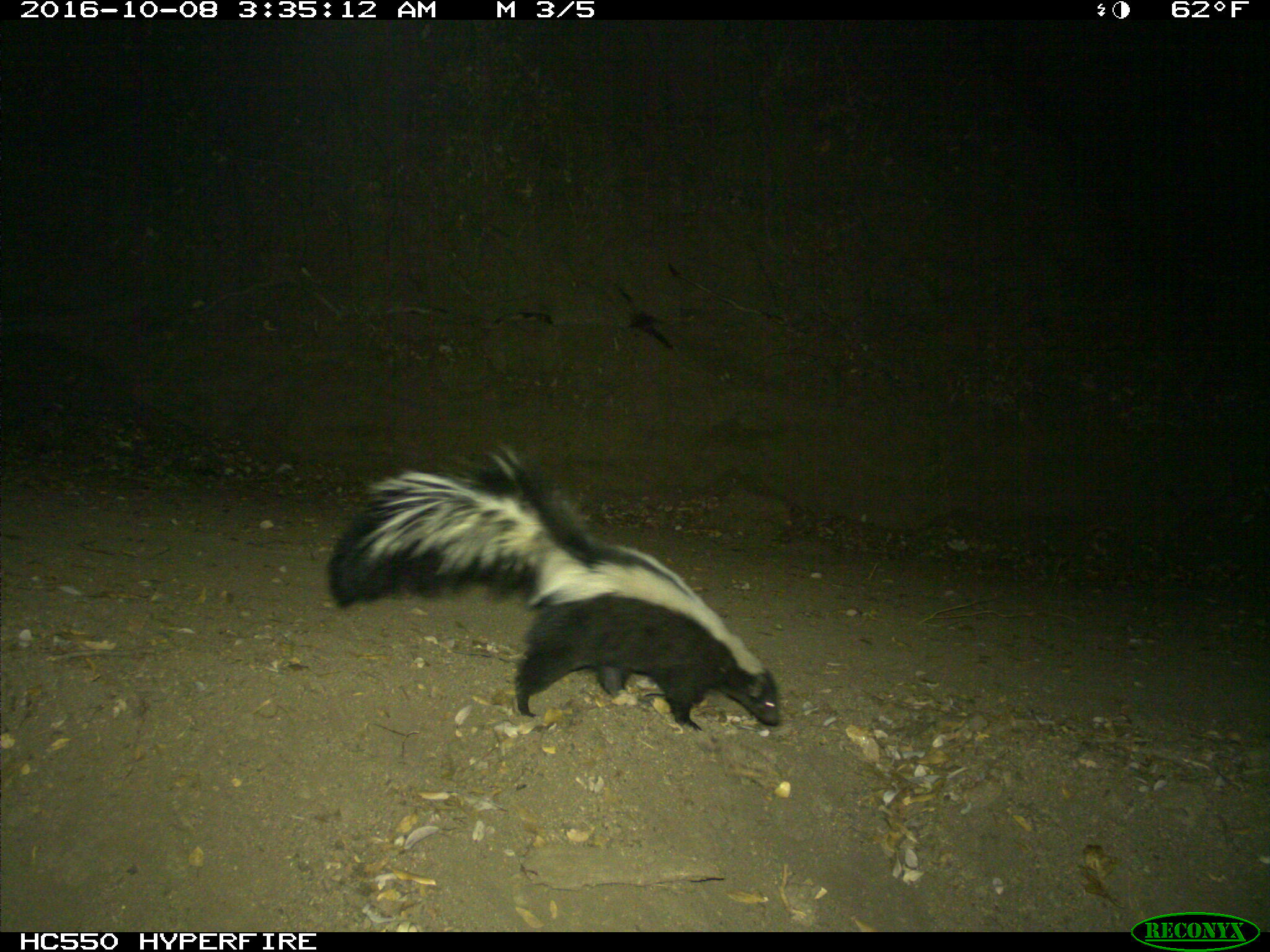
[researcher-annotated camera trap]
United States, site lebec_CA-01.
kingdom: Animalia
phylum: Chordata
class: Mammalia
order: Carnivora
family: Mephitidae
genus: Mephitis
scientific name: Mephitis mephitis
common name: striped skunk